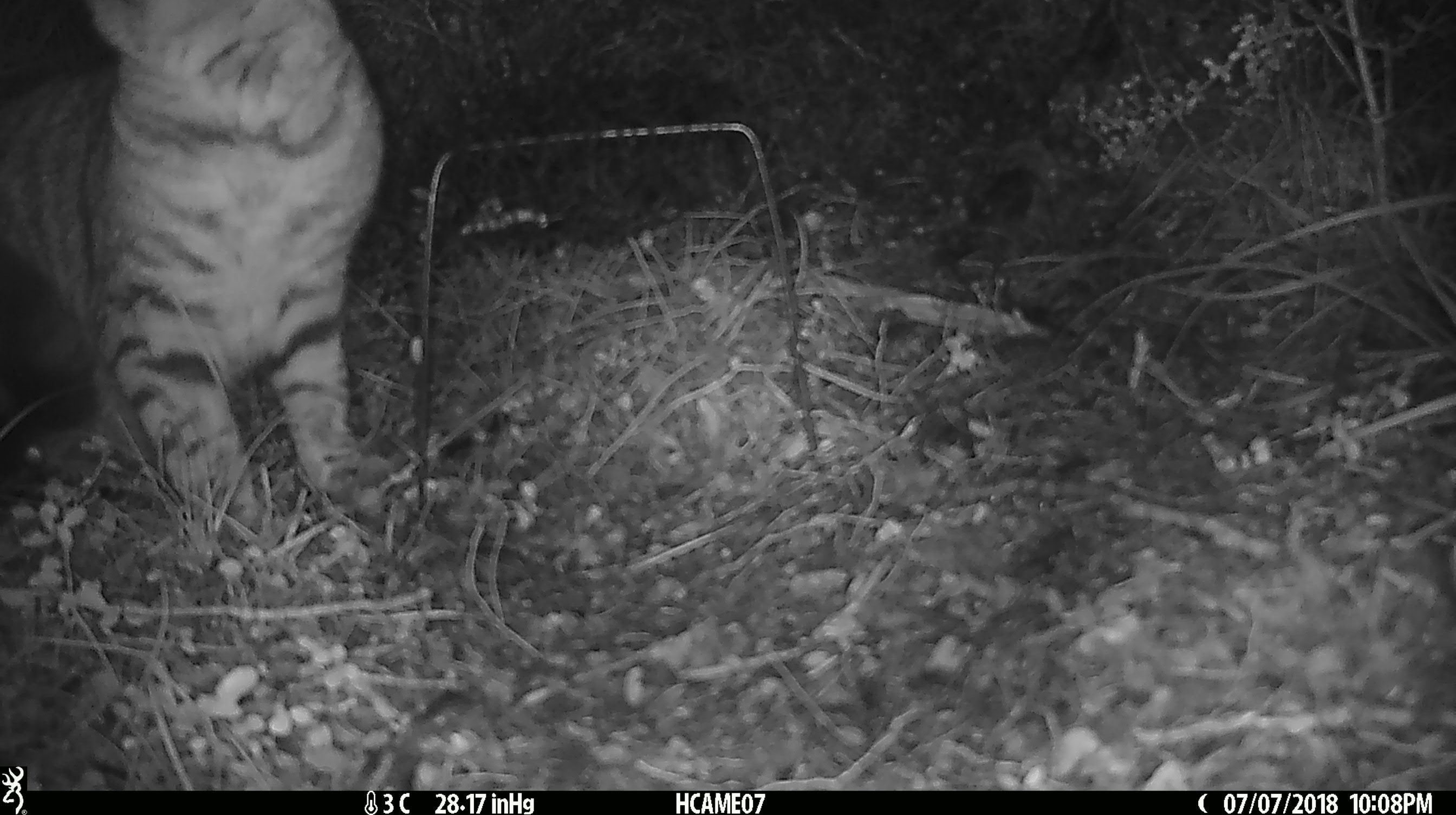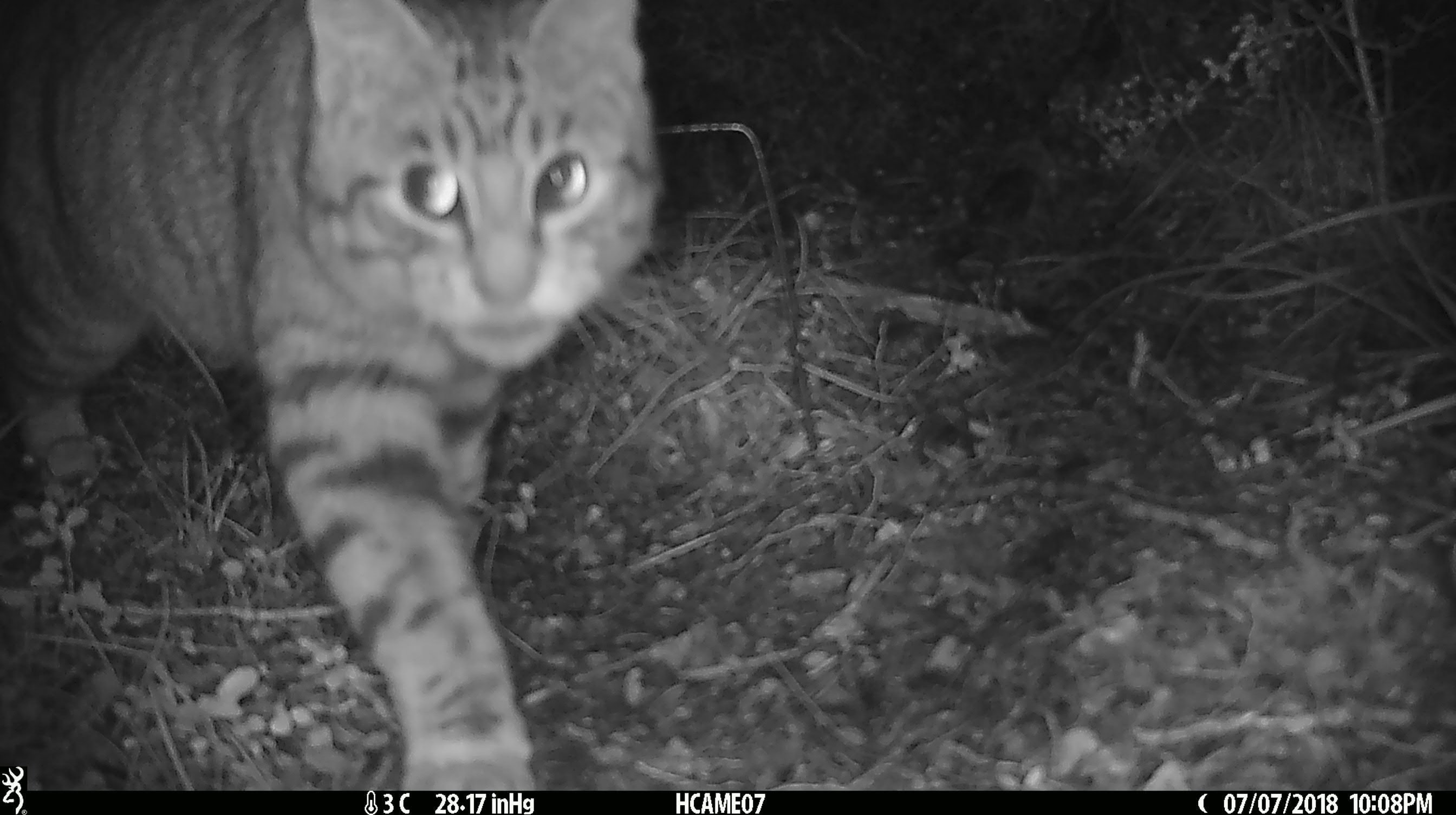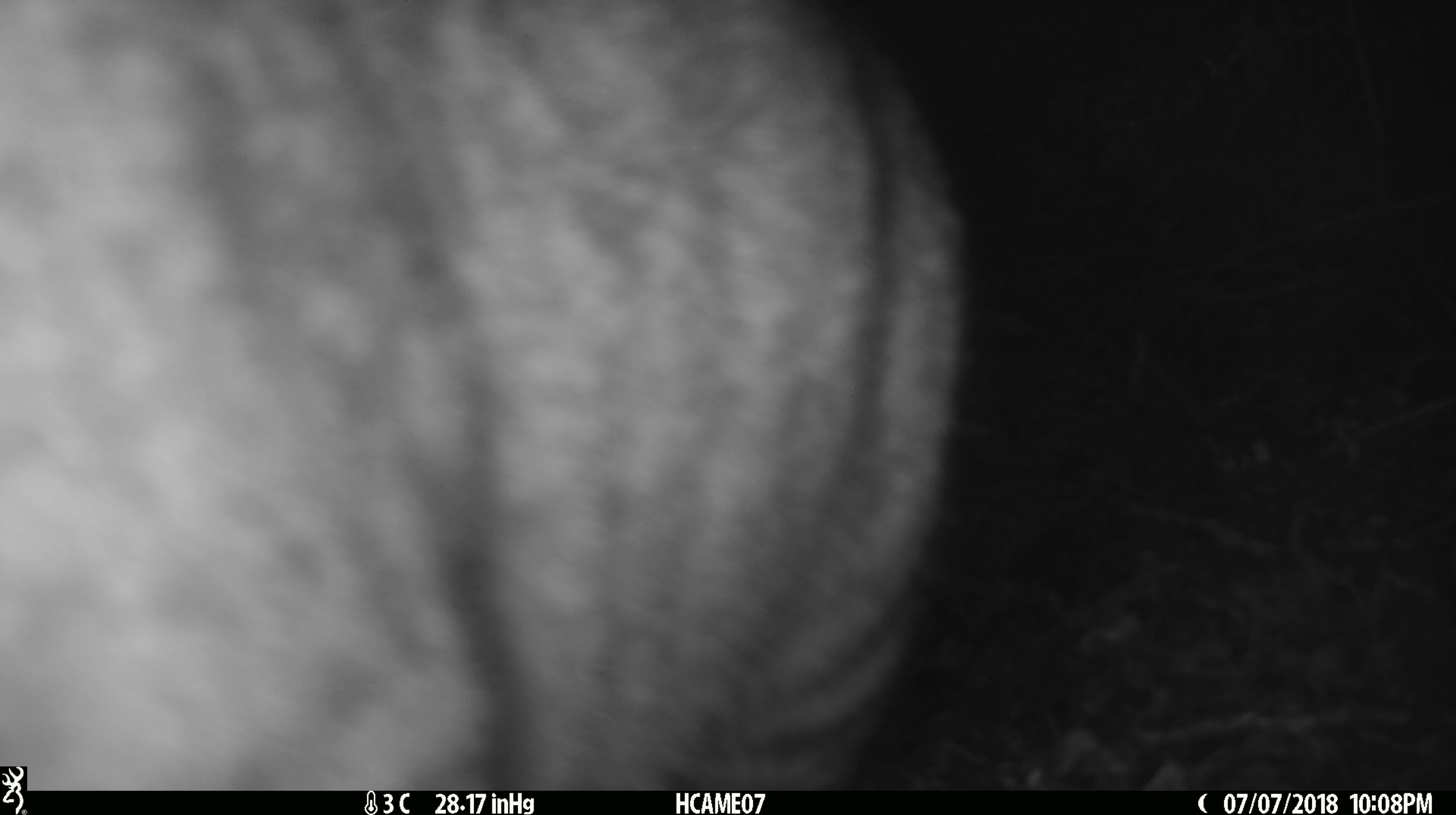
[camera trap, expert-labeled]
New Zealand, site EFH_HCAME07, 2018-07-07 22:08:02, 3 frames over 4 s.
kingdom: Animalia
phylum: Chordata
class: Mammalia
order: Carnivora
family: Felidae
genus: Felis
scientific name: Felis catus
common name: domestic cat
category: cat